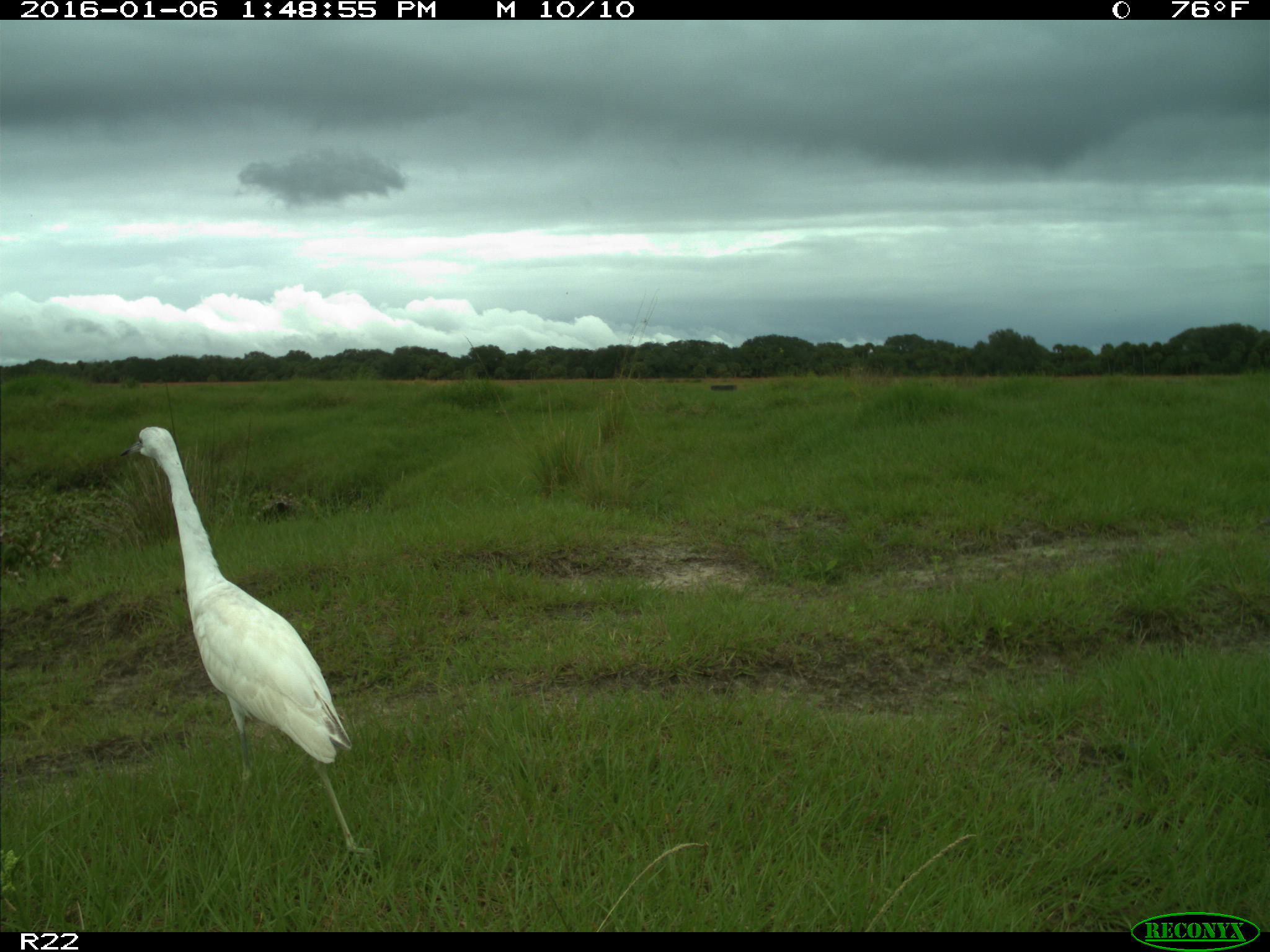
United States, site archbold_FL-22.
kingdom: Animalia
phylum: Chordata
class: Aves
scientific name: Aves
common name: birds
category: unidentified bird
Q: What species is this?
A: Unidentified bird (birds) (Aves).